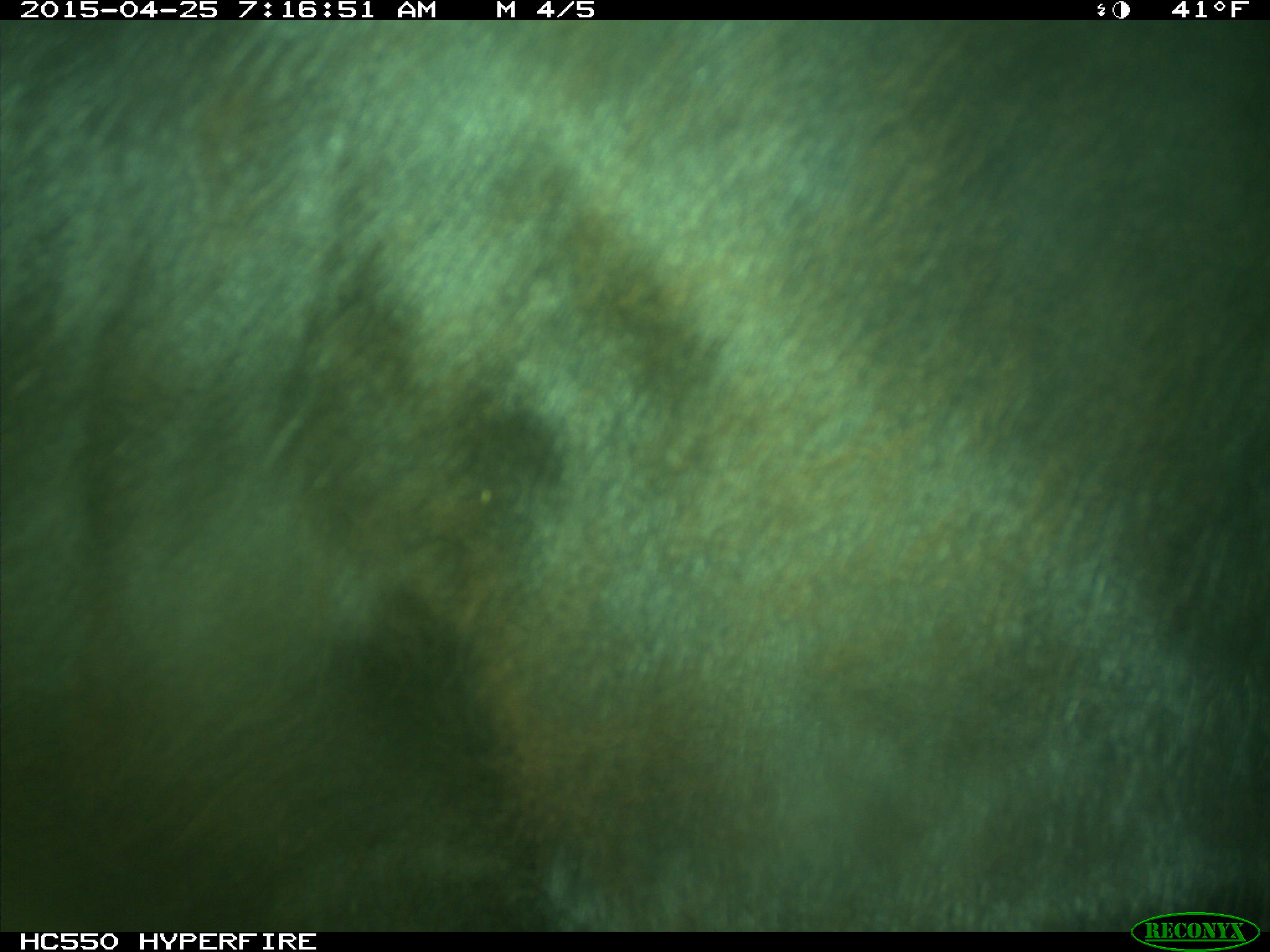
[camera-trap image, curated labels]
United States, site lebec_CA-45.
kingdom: Animalia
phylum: Chordata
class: Mammalia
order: Artiodactyla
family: Bovidae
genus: Bos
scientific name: Bos taurus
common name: domestic cow